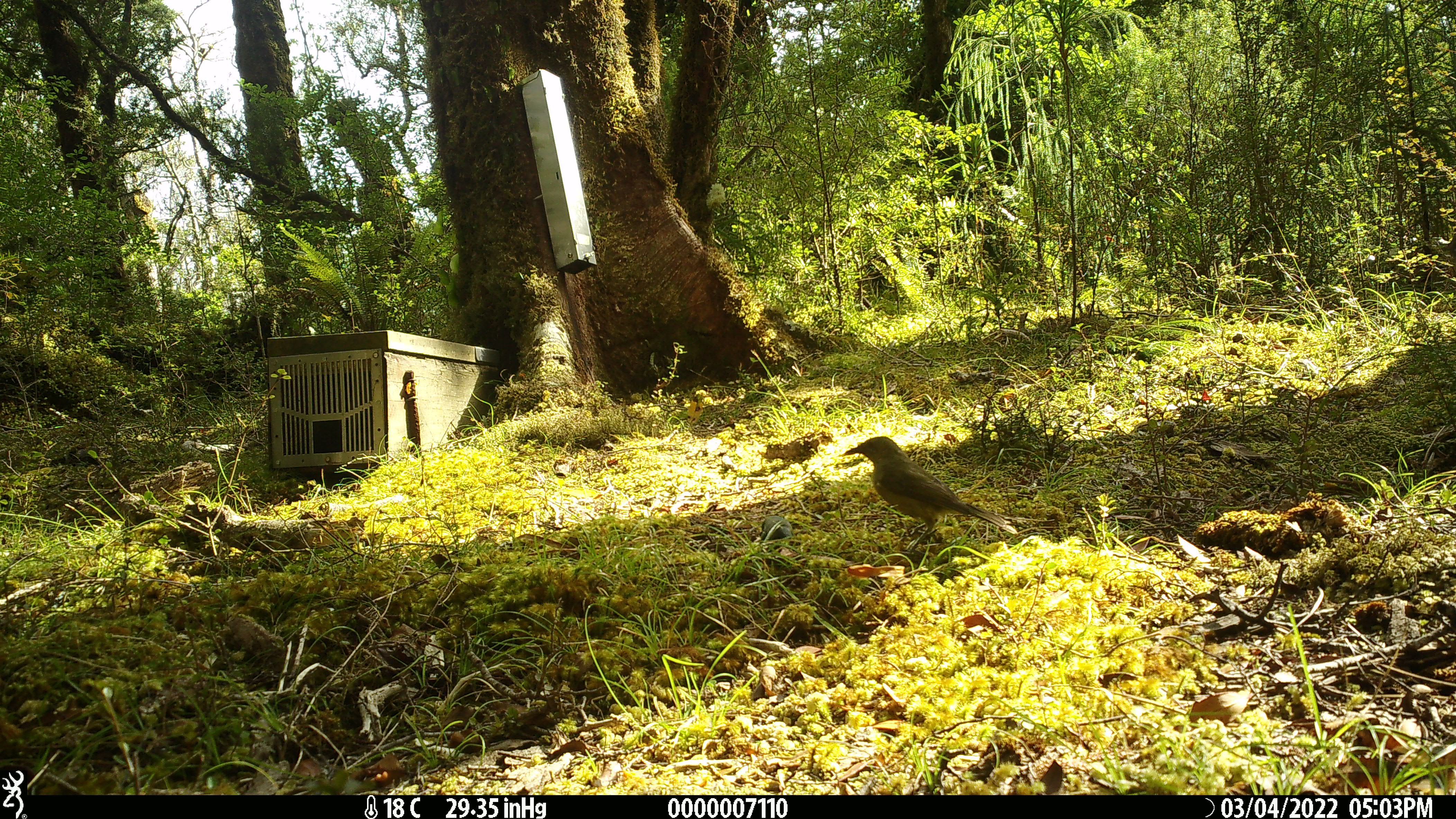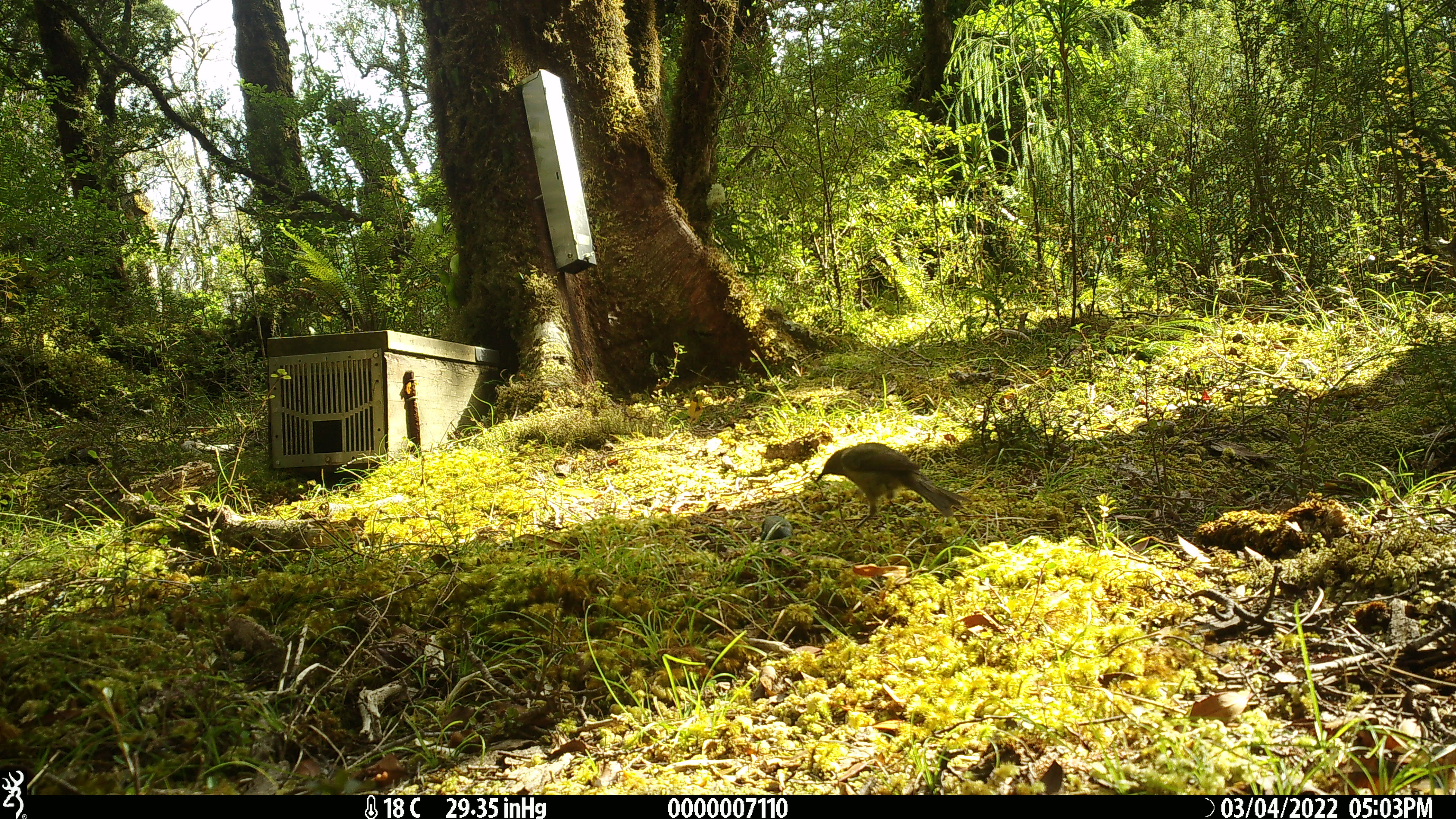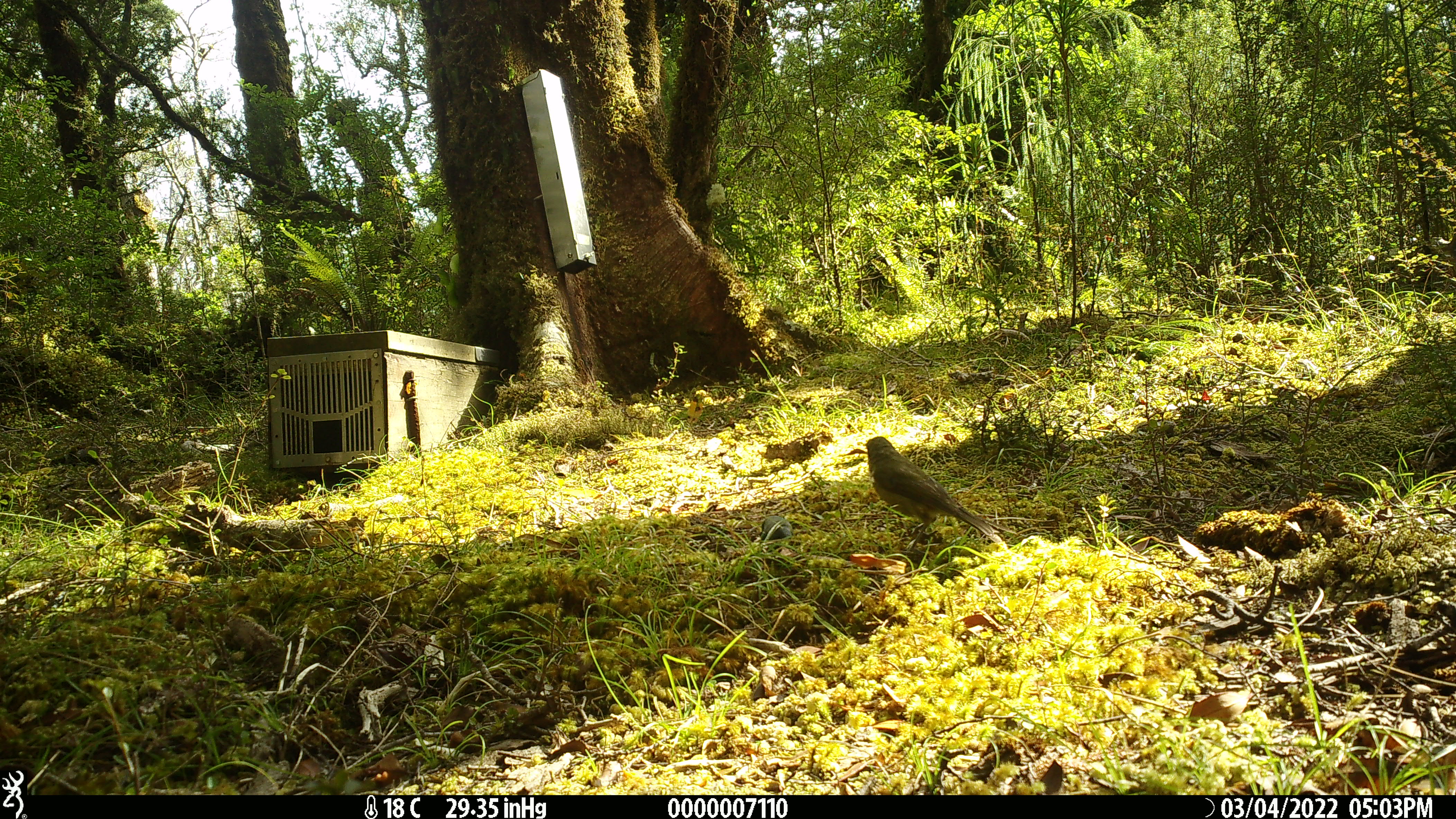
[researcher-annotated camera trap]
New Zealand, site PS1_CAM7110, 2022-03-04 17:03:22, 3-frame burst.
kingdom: Animalia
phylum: Chordata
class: Aves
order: Passeriformes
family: Meliphagidae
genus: Anthornis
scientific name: Anthornis melanura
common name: new zealand bellbird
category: bellbird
Bellbird (new zealand bellbird) (Anthornis melanura).